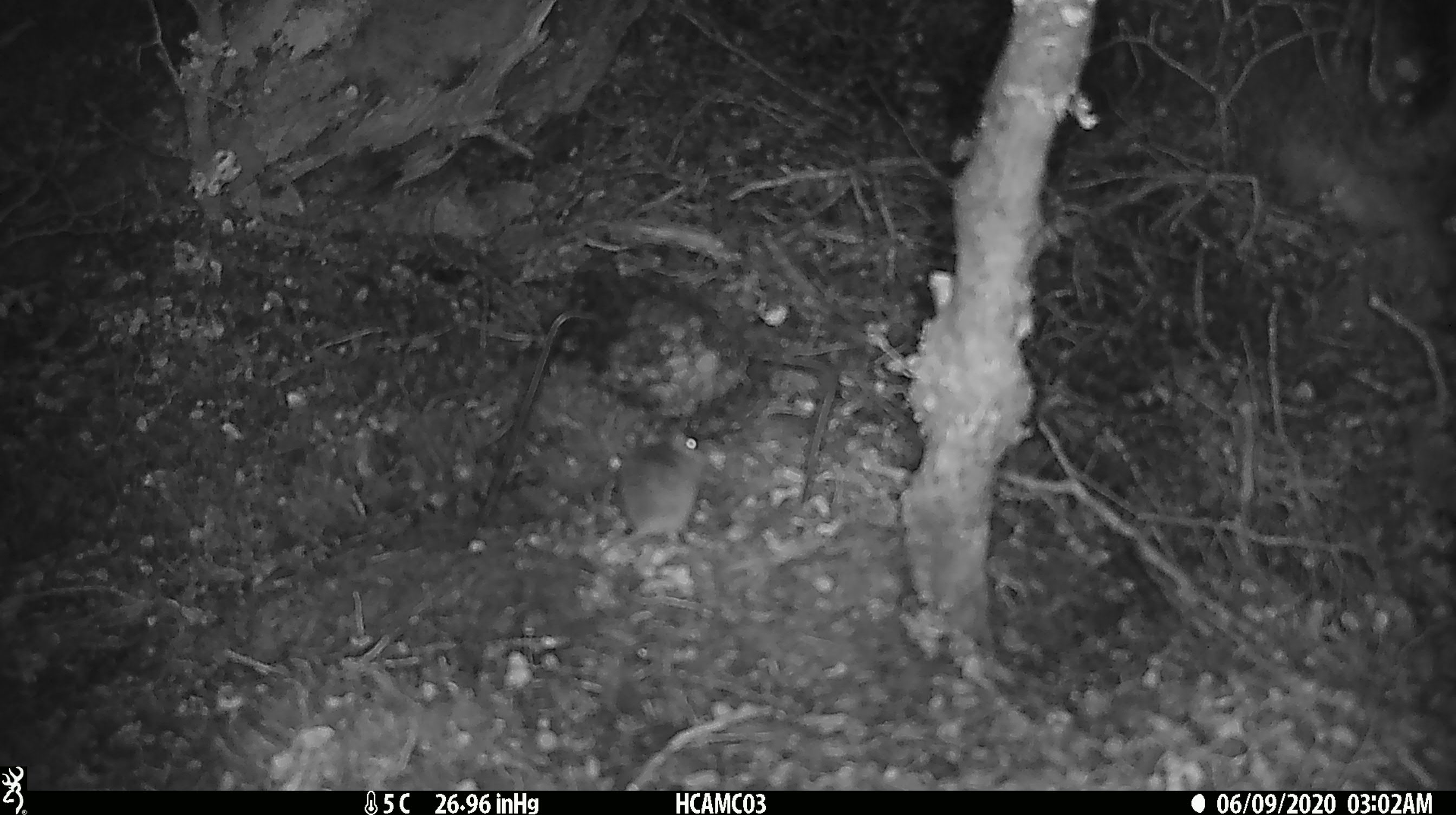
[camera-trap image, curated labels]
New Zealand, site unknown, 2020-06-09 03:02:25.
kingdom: Animalia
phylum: Chordata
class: Mammalia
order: Rodentia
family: Muridae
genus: Mus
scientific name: Mus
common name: mouse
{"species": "mouse (Mus)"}